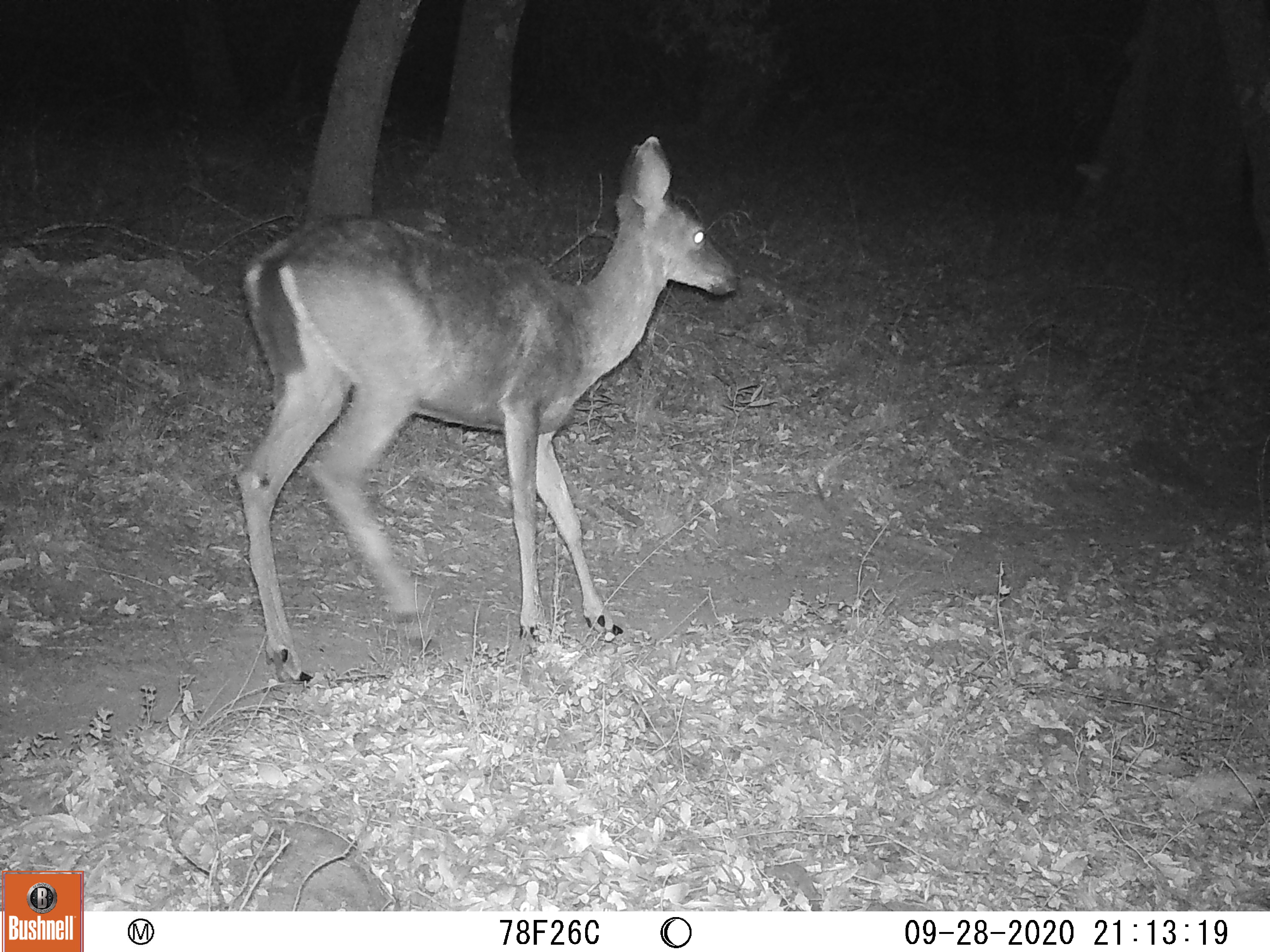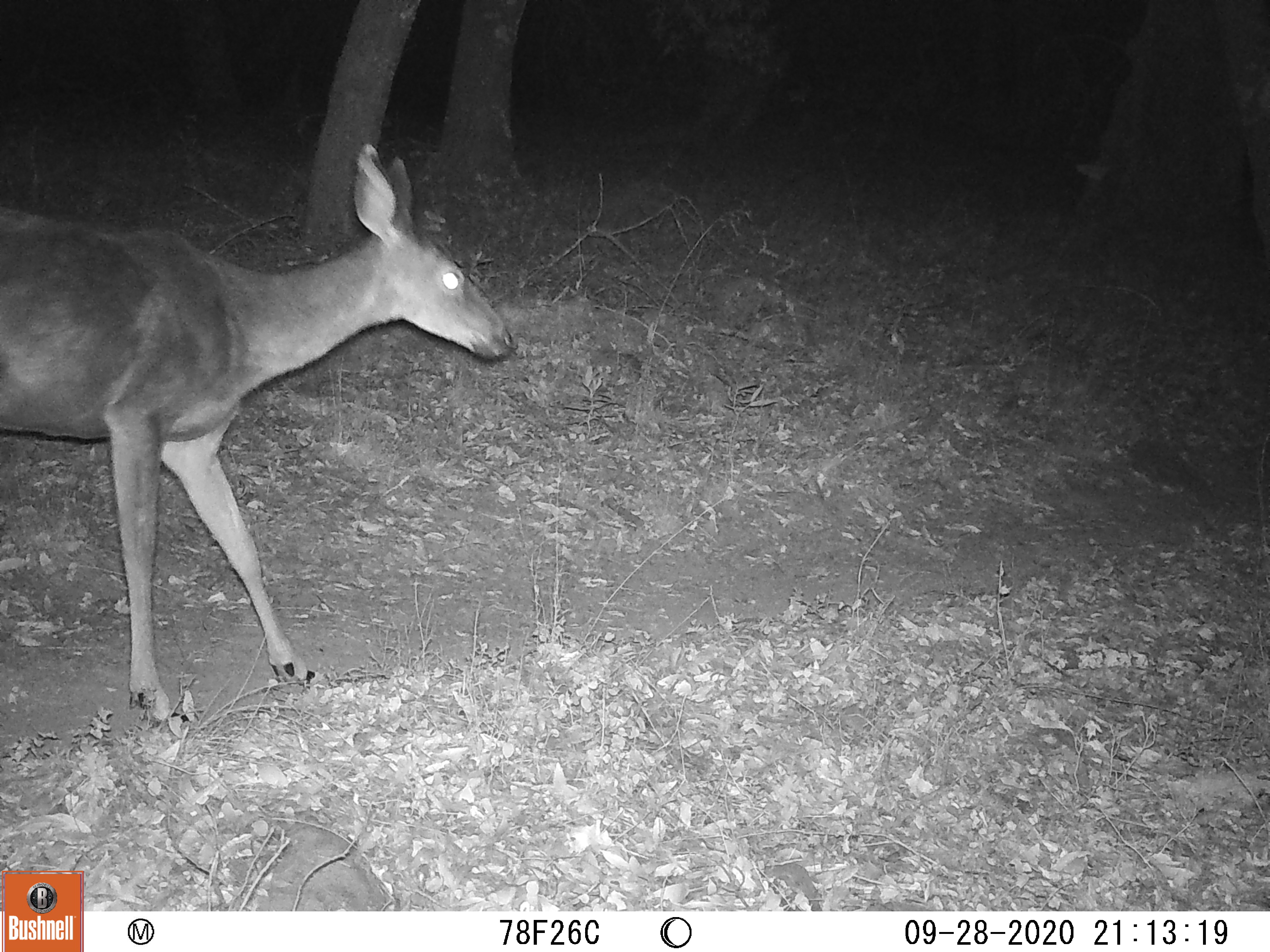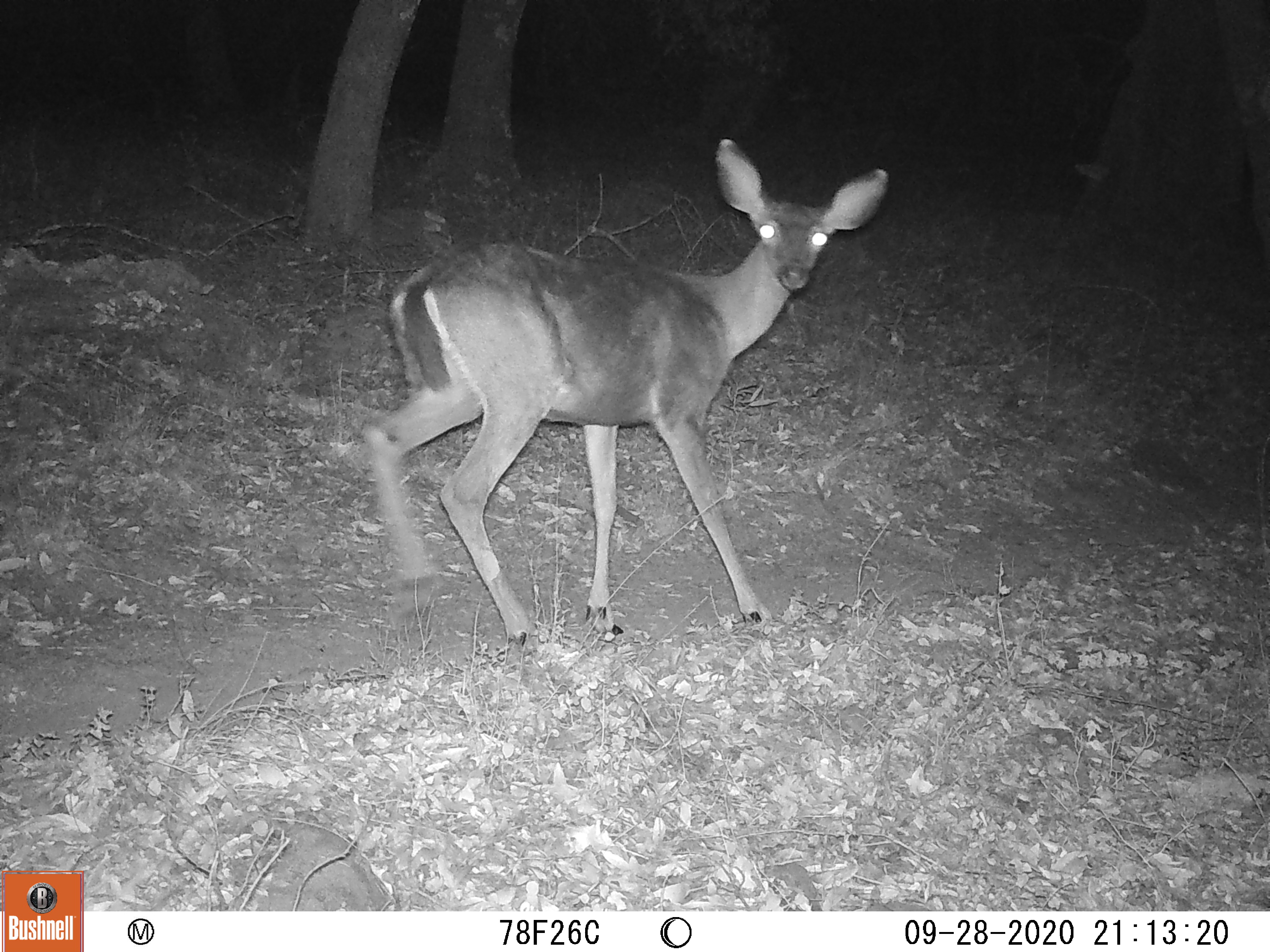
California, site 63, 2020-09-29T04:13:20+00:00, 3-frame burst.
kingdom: Animalia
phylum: Chordata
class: Mammalia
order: Artiodactyla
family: Cervidae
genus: Odocoileus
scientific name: Odocoileus hemionus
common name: mule deer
Mule deer (Odocoileus hemionus).